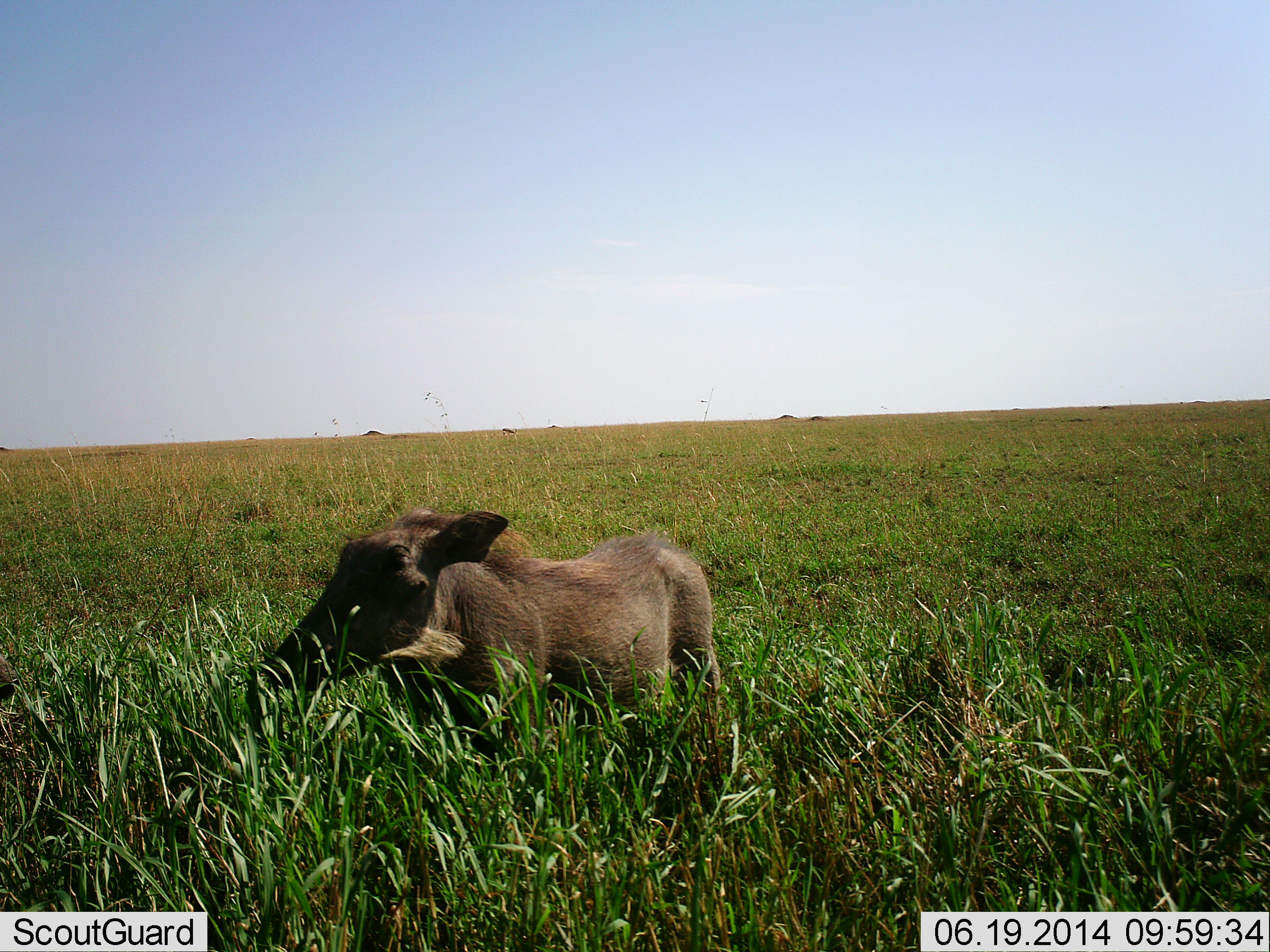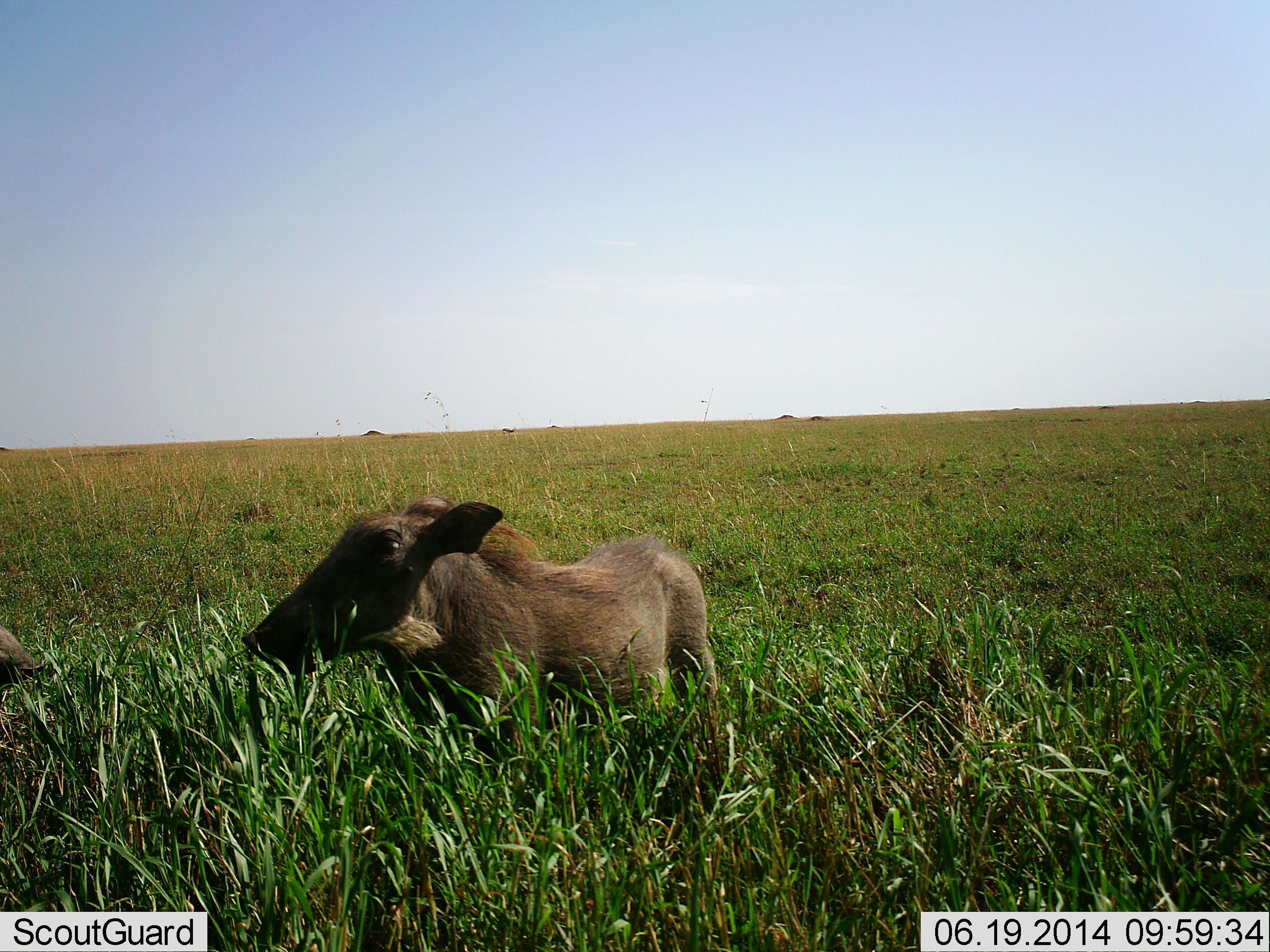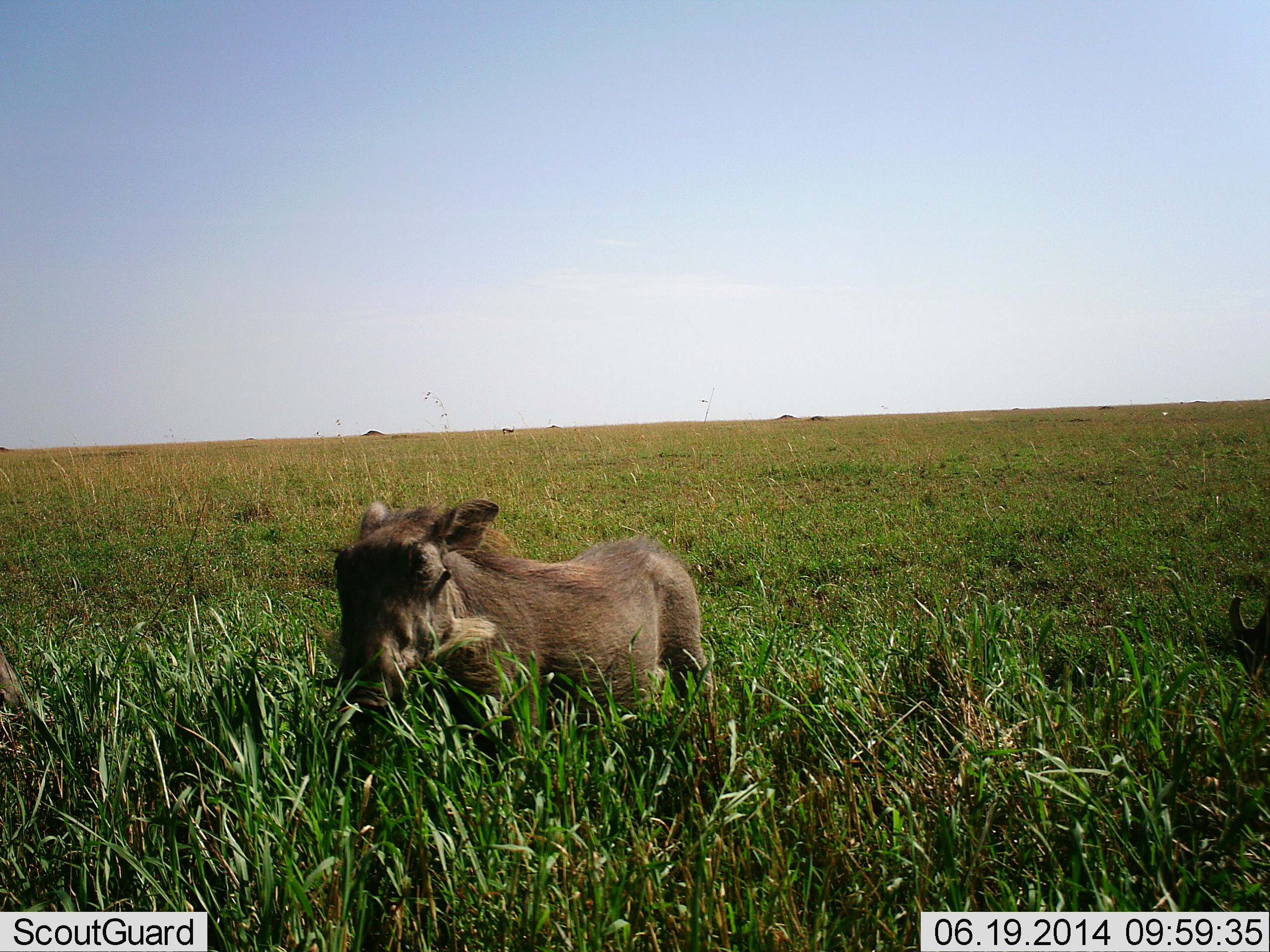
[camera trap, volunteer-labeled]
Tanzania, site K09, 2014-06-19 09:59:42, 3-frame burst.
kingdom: Animalia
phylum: Chordata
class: Mammalia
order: Artiodactyla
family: Suidae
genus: Phacochoerus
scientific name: Phacochoerus africanus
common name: warthog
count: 2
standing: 69%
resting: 4%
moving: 21%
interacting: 7%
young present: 9%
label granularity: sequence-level